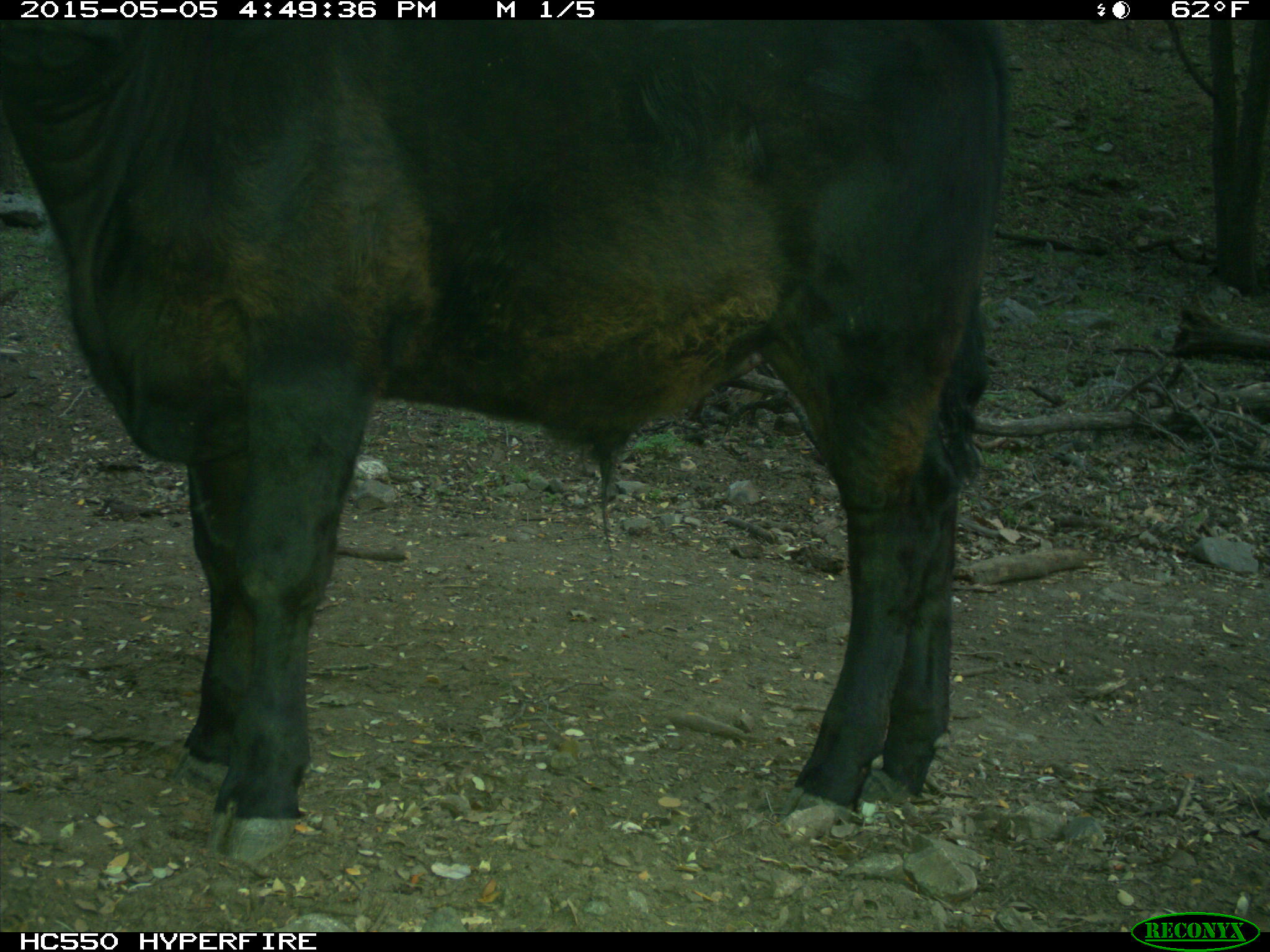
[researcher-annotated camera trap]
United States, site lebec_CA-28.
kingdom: Animalia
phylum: Chordata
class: Mammalia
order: Artiodactyla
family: Bovidae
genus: Bos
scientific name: Bos taurus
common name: domestic cow